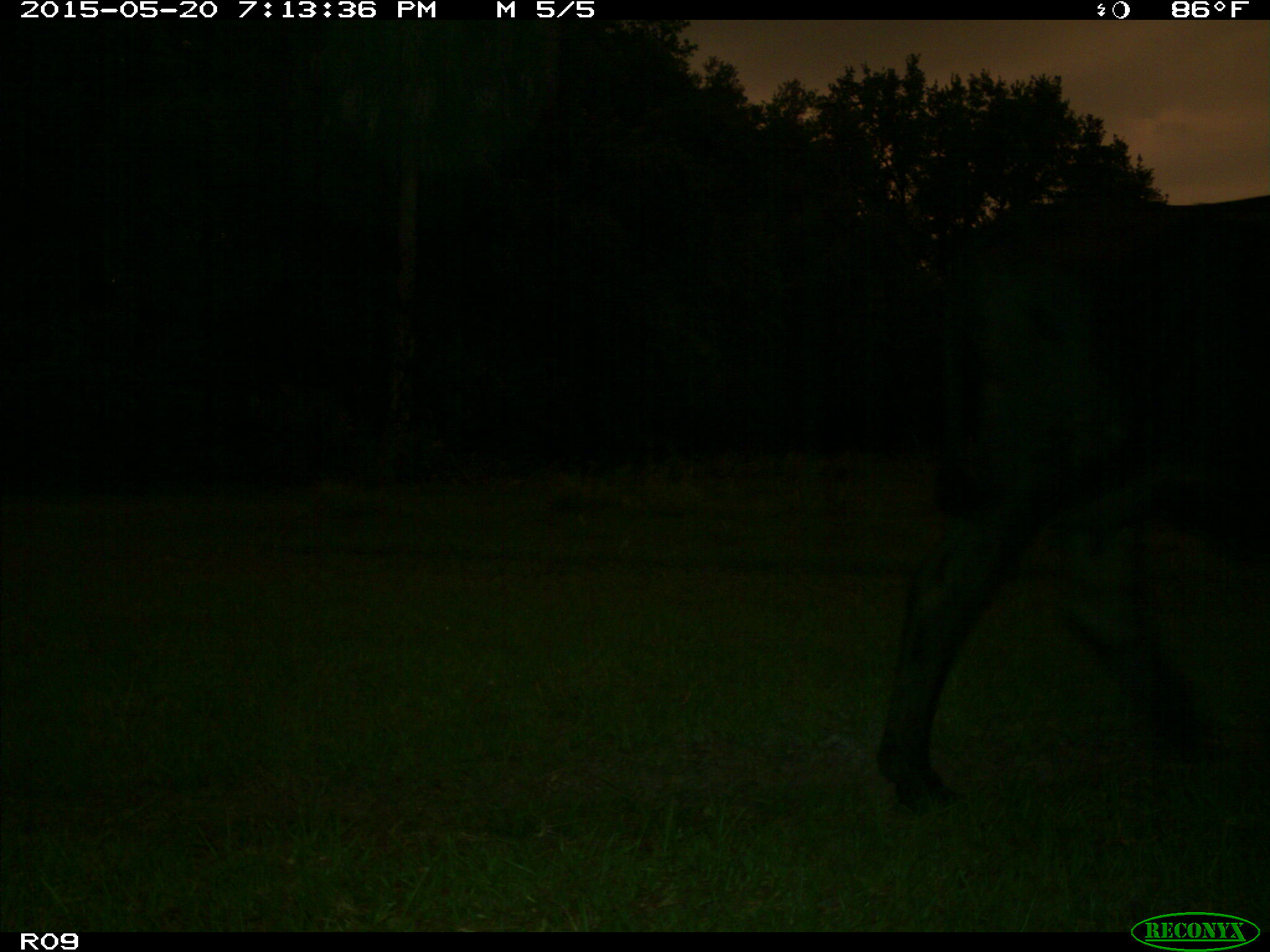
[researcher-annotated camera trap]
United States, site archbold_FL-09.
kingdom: Animalia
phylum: Chordata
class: Mammalia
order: Artiodactyla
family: Bovidae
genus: Bos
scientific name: Bos taurus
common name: domestic cow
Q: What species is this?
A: Bos taurus (domestic cow).